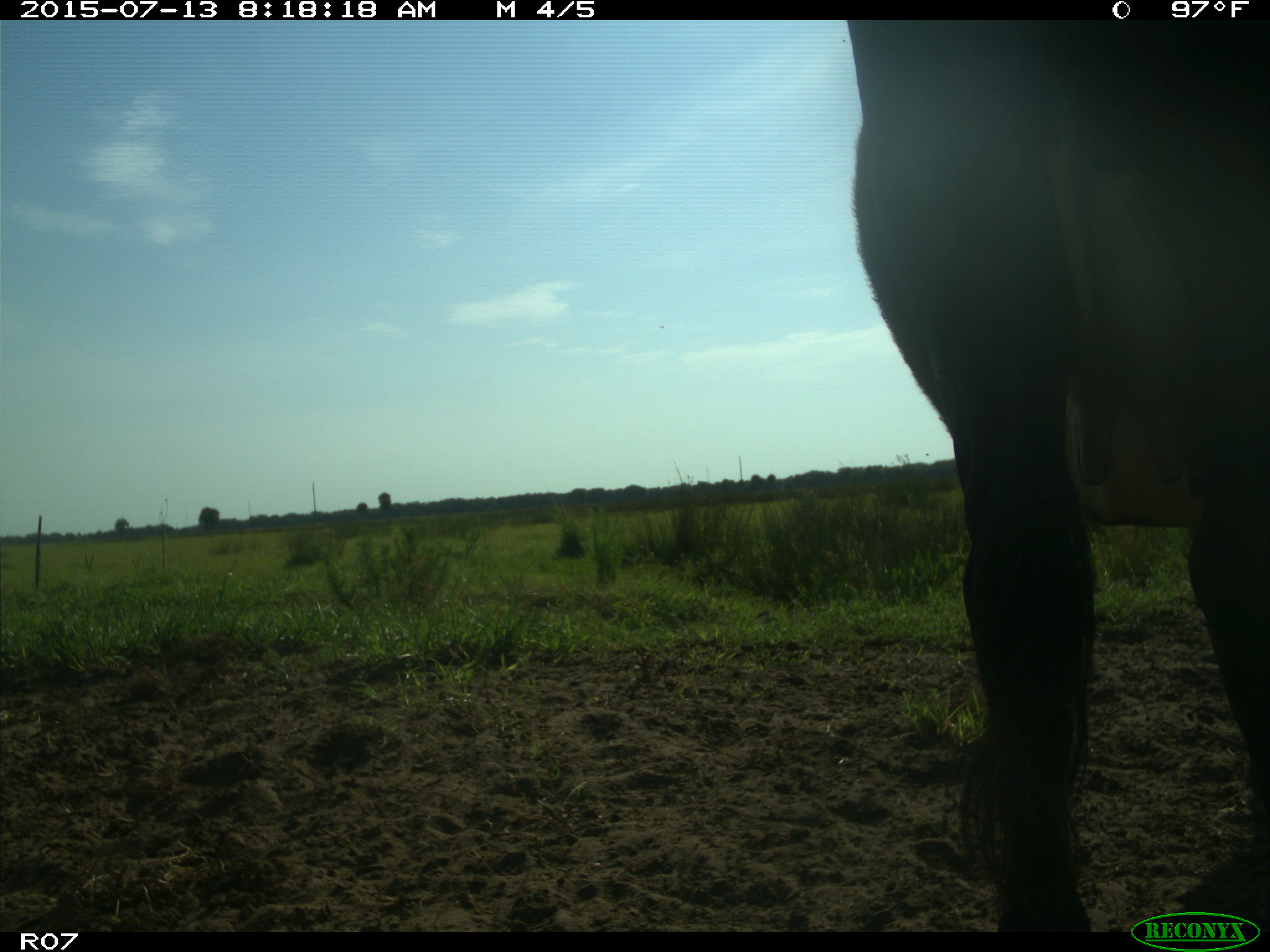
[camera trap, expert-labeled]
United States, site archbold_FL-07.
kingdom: Animalia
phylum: Chordata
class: Mammalia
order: Artiodactyla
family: Bovidae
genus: Bos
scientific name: Bos taurus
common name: domestic cow